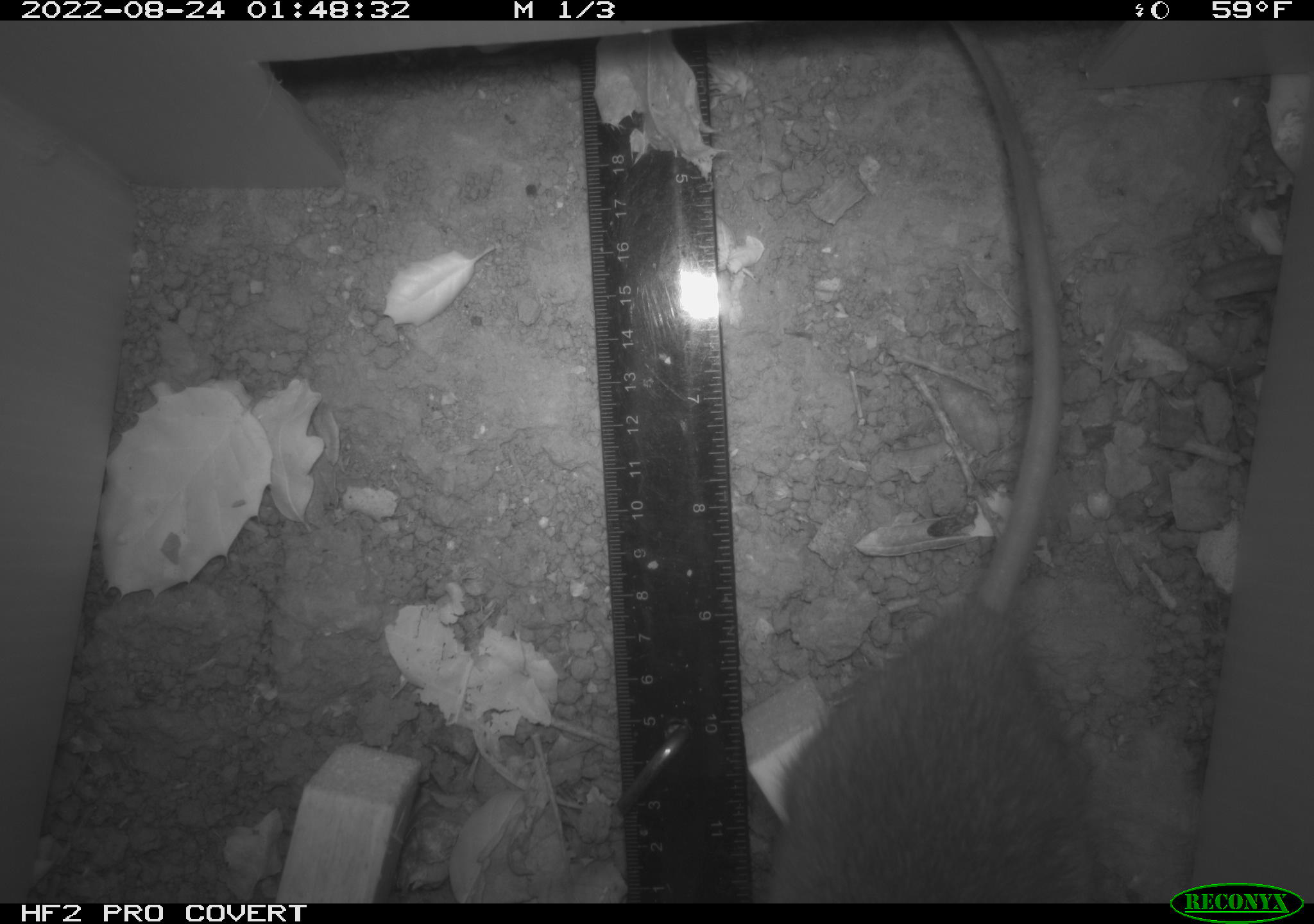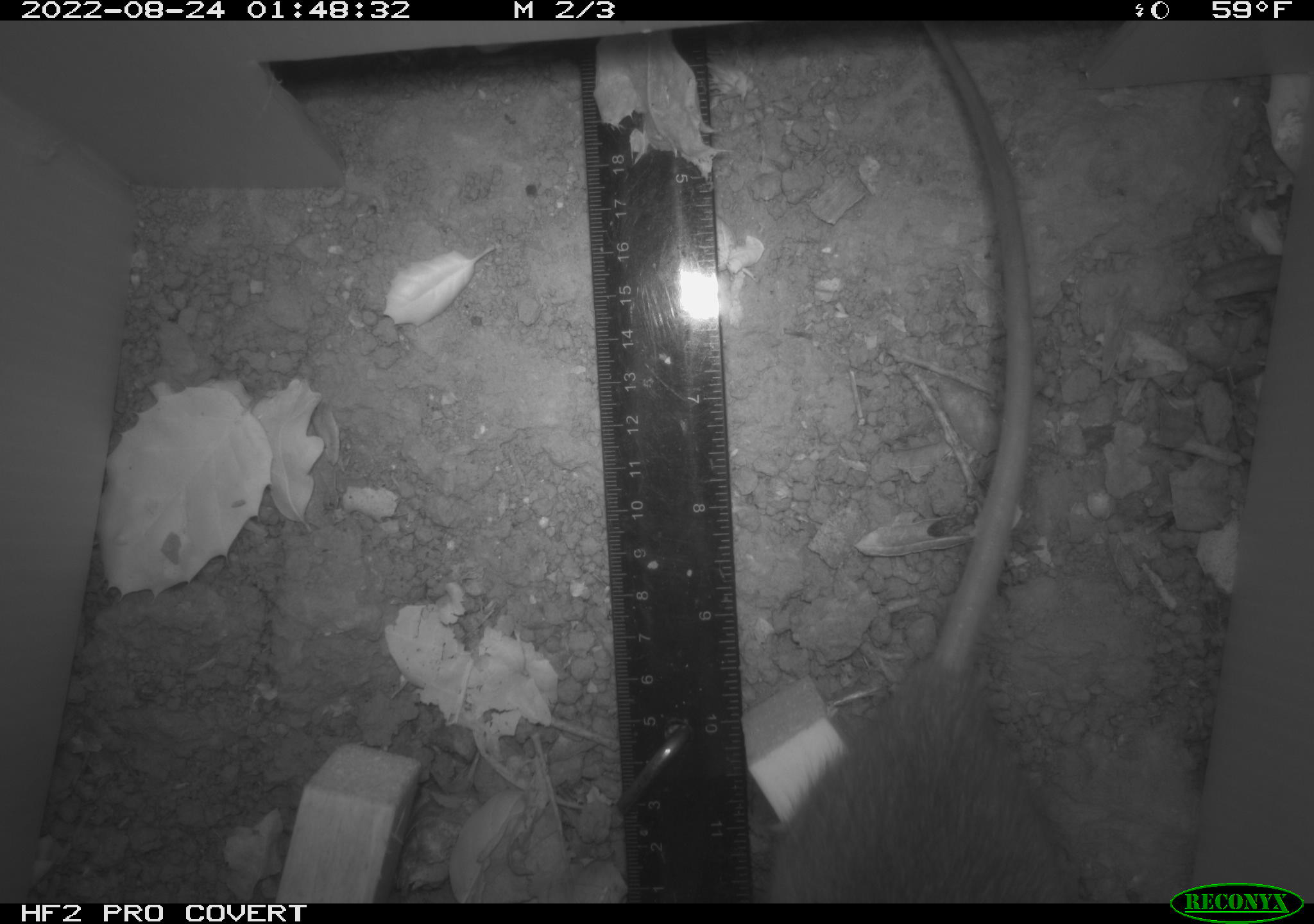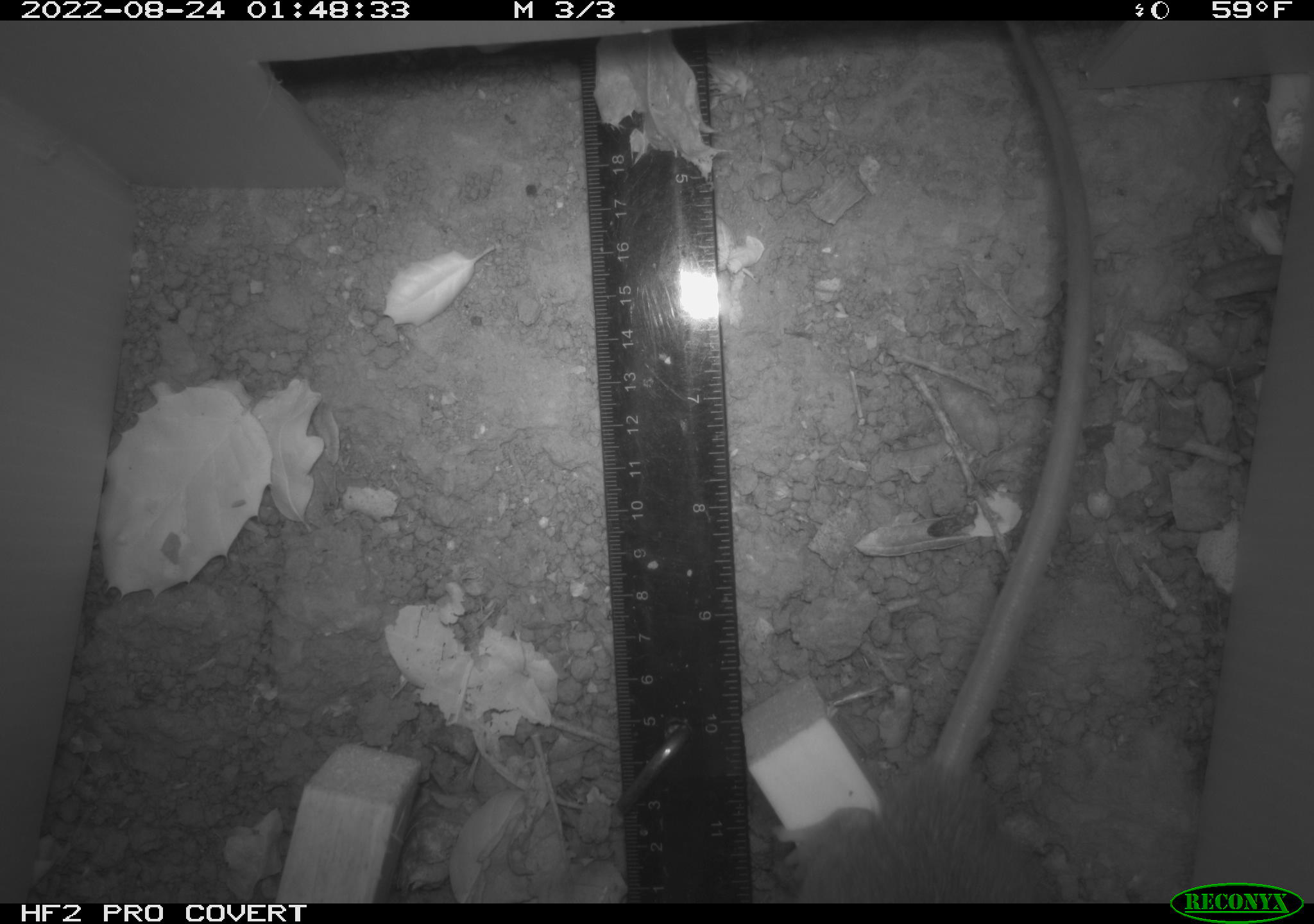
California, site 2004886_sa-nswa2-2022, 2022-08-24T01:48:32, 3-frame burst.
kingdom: Animalia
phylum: Chordata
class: Mammalia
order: Rodentia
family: Muridae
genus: Rattus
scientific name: Rattus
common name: rat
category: rattus species